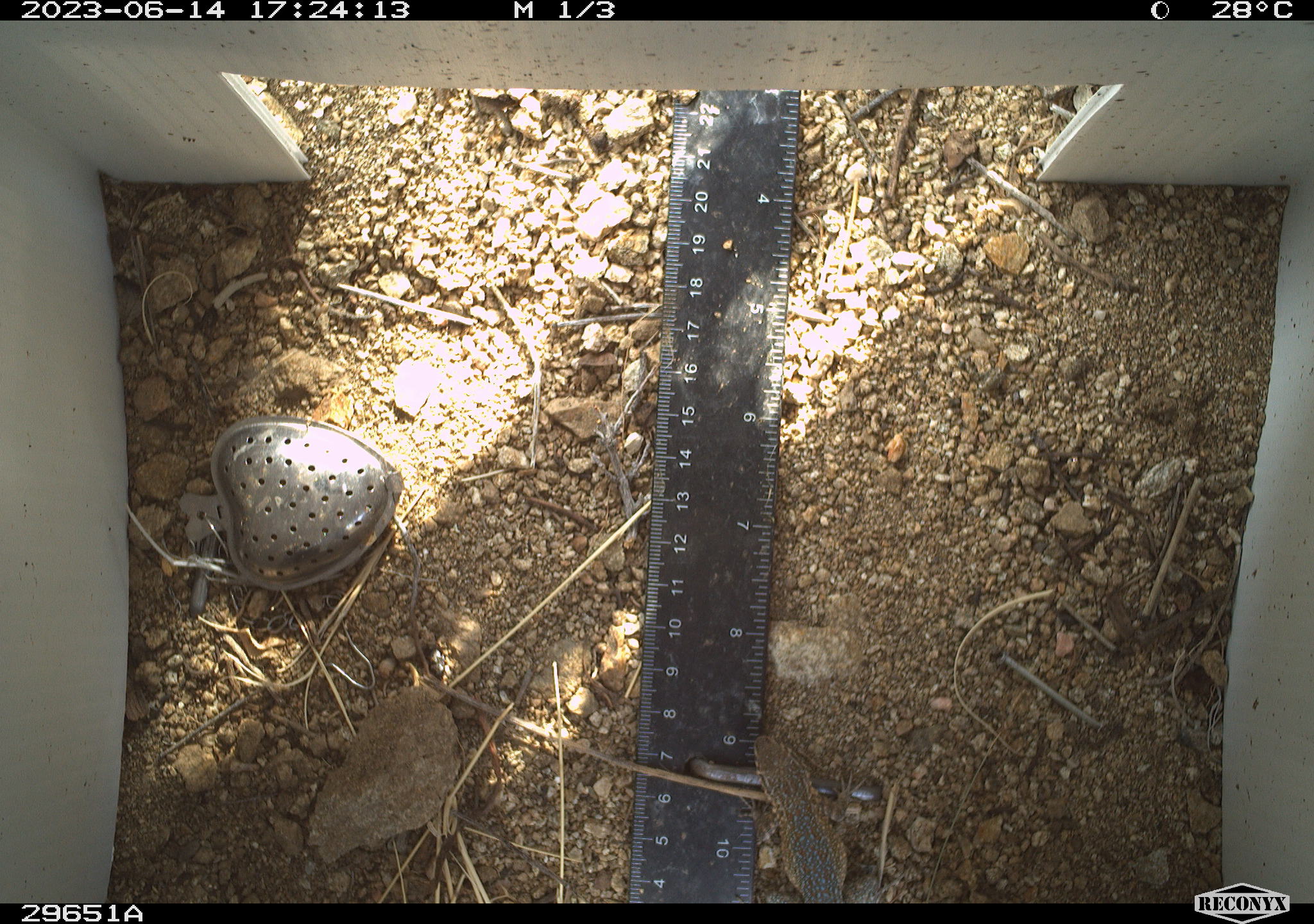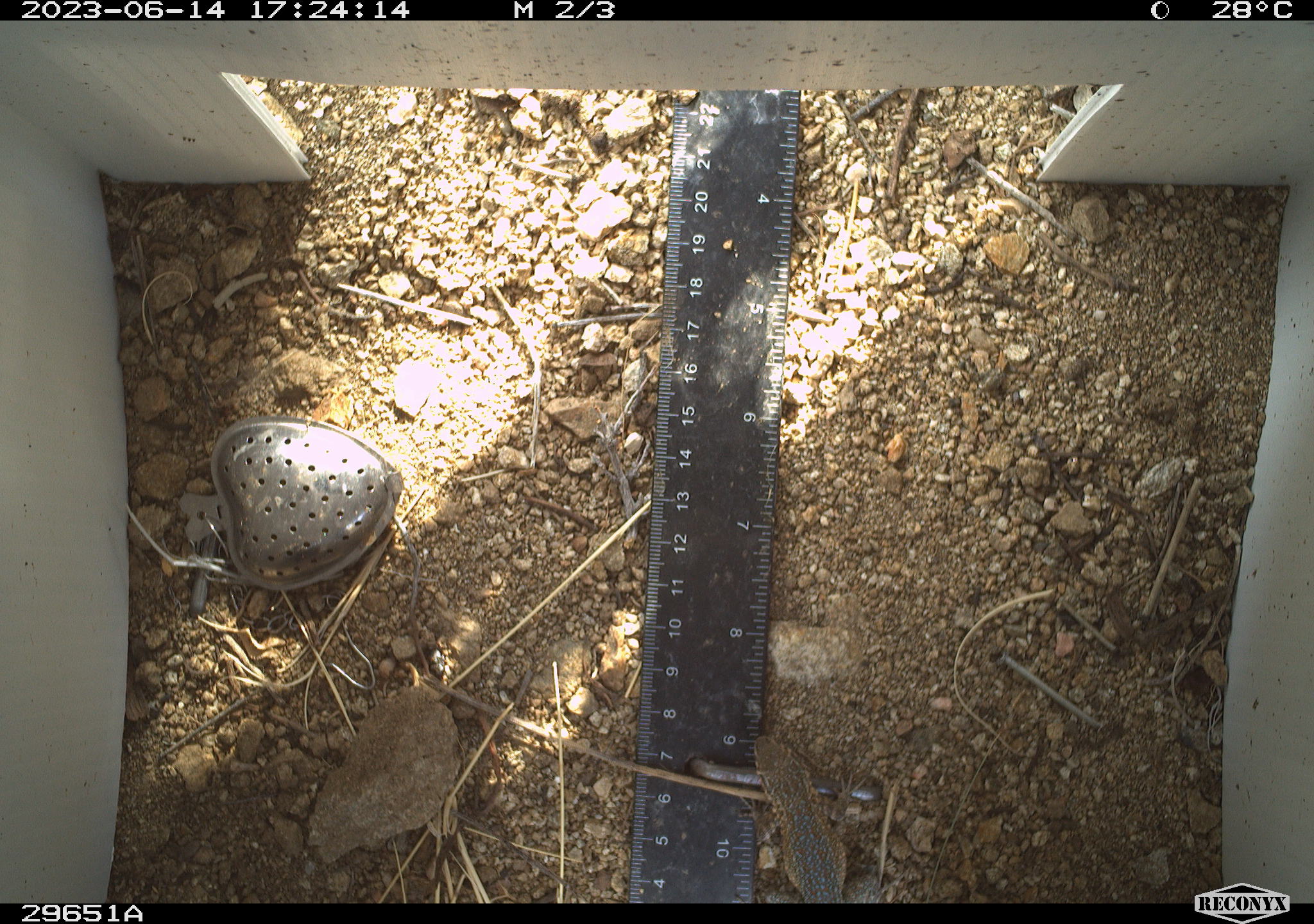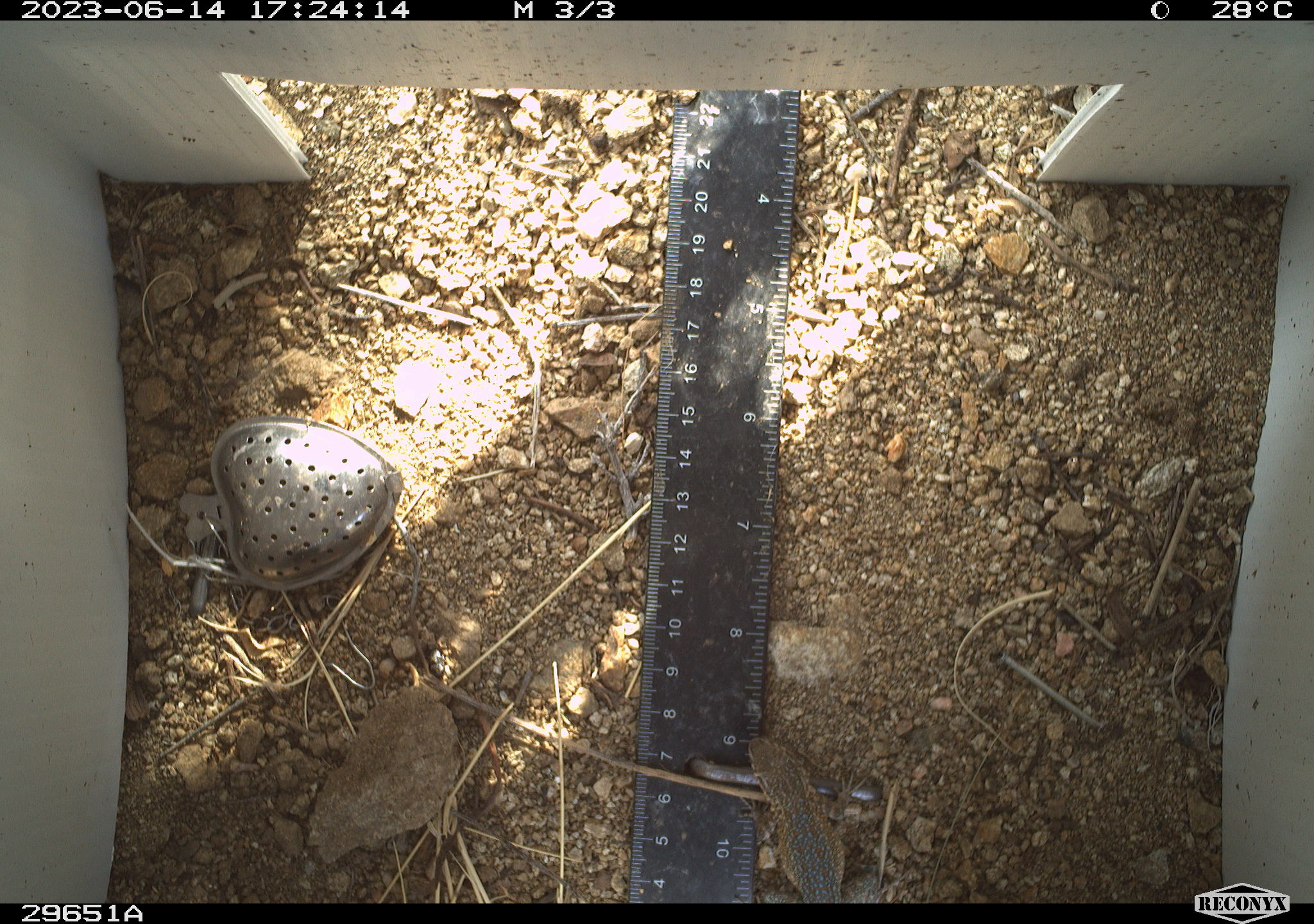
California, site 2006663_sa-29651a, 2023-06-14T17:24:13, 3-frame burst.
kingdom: Animalia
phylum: Chordata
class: Reptilia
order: Squamata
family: Phrynosomatidae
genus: Uta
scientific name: Uta stansburiana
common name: common side-blotched lizard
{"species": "common side-blotched lizard (Uta stansburiana)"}